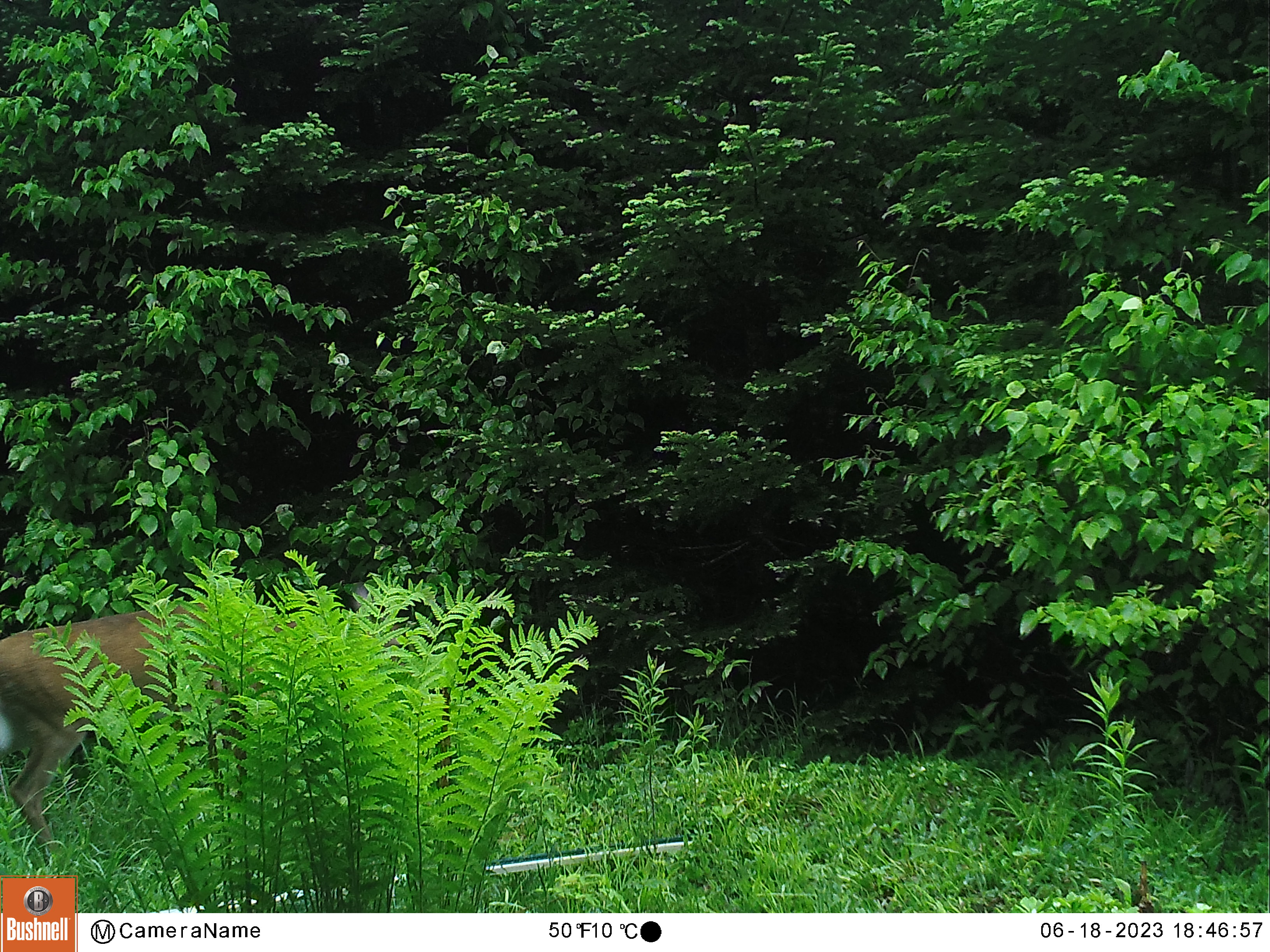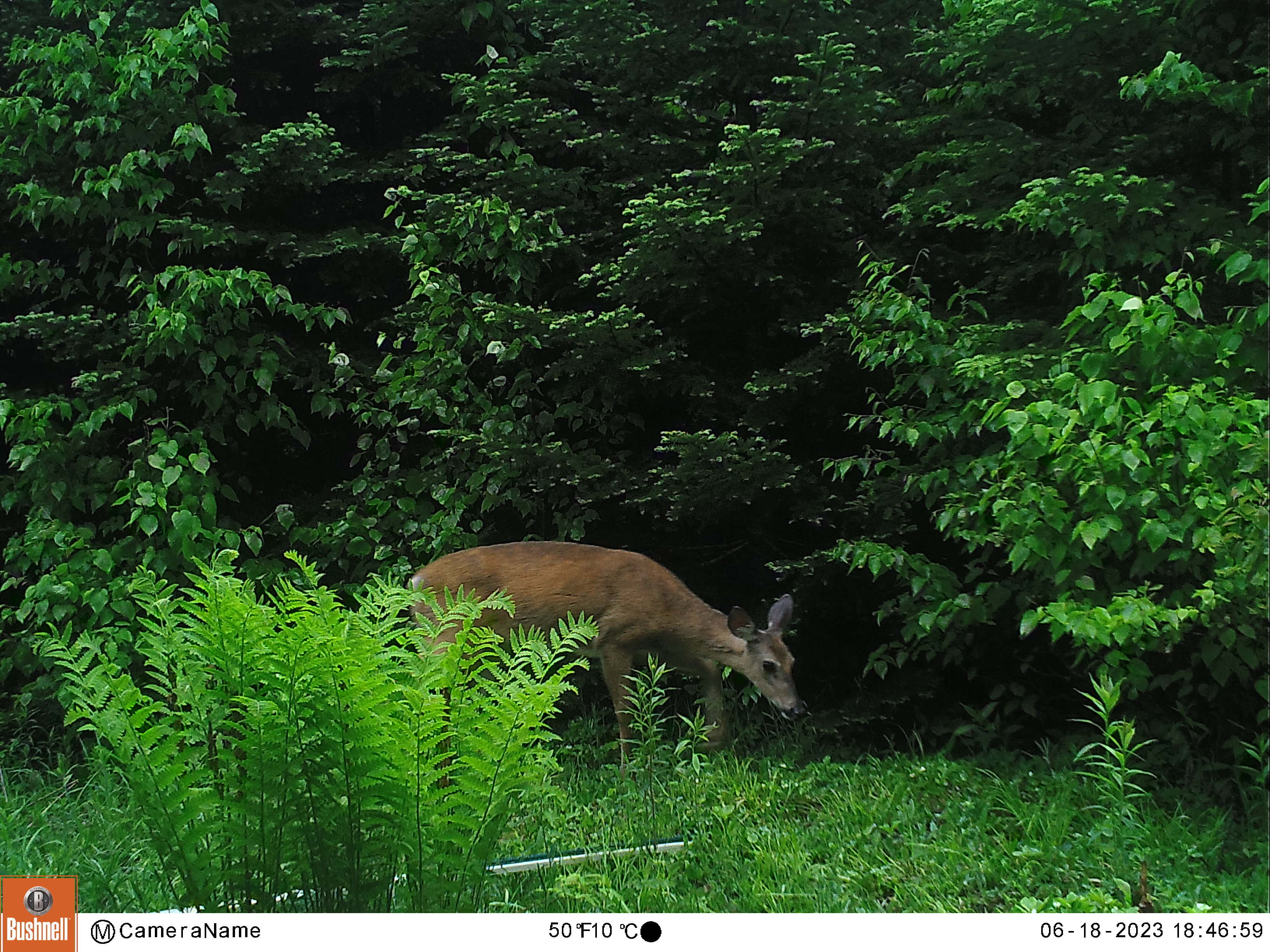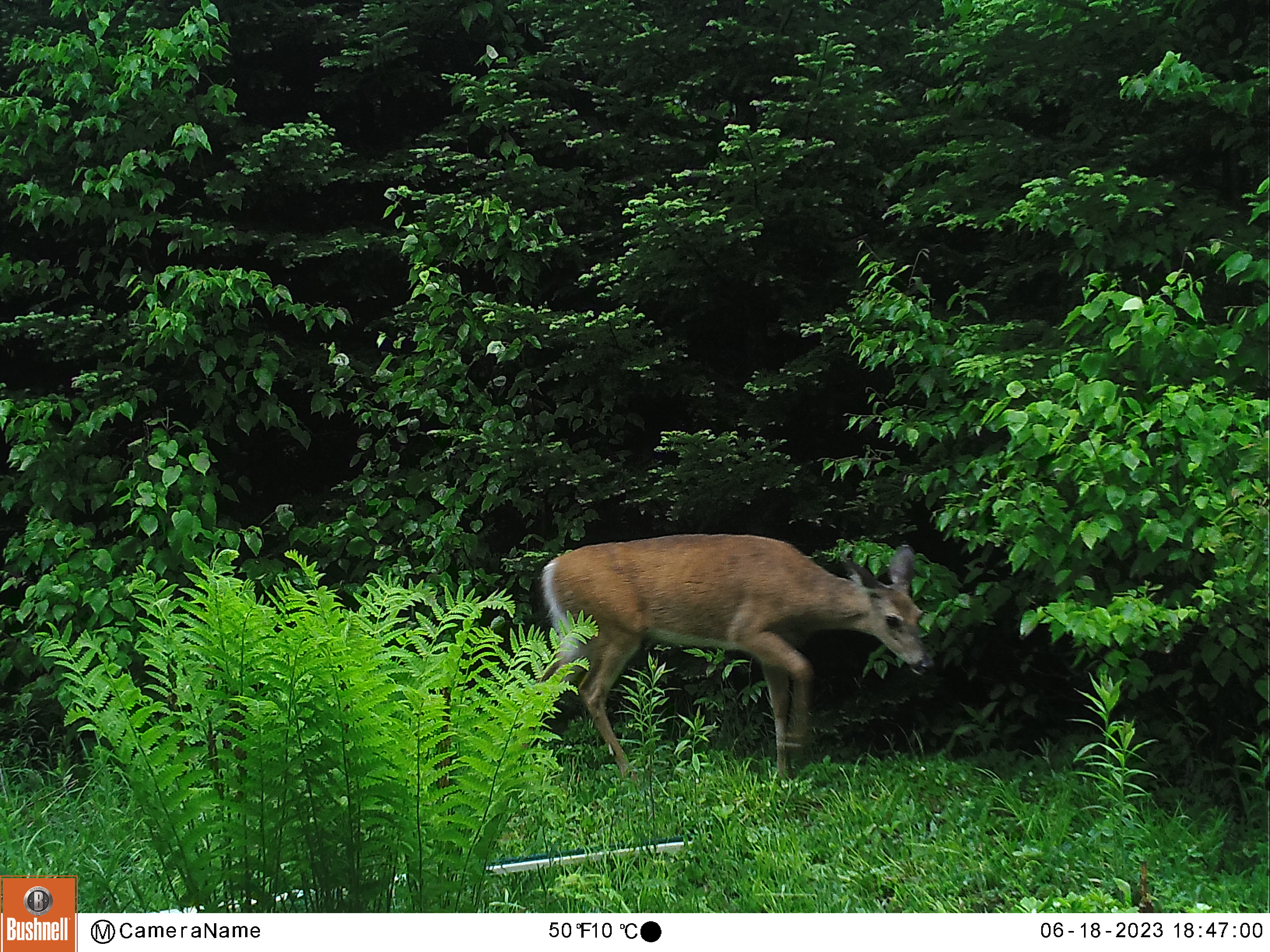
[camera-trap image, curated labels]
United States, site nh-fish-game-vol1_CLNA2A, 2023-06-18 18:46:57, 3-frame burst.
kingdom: Animalia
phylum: Chordata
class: Mammalia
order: Artiodactyla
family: Cervidae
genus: Odocoileus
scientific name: Odocoileus virginianus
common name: white-tailed deer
White-tailed deer (Odocoileus virginianus).